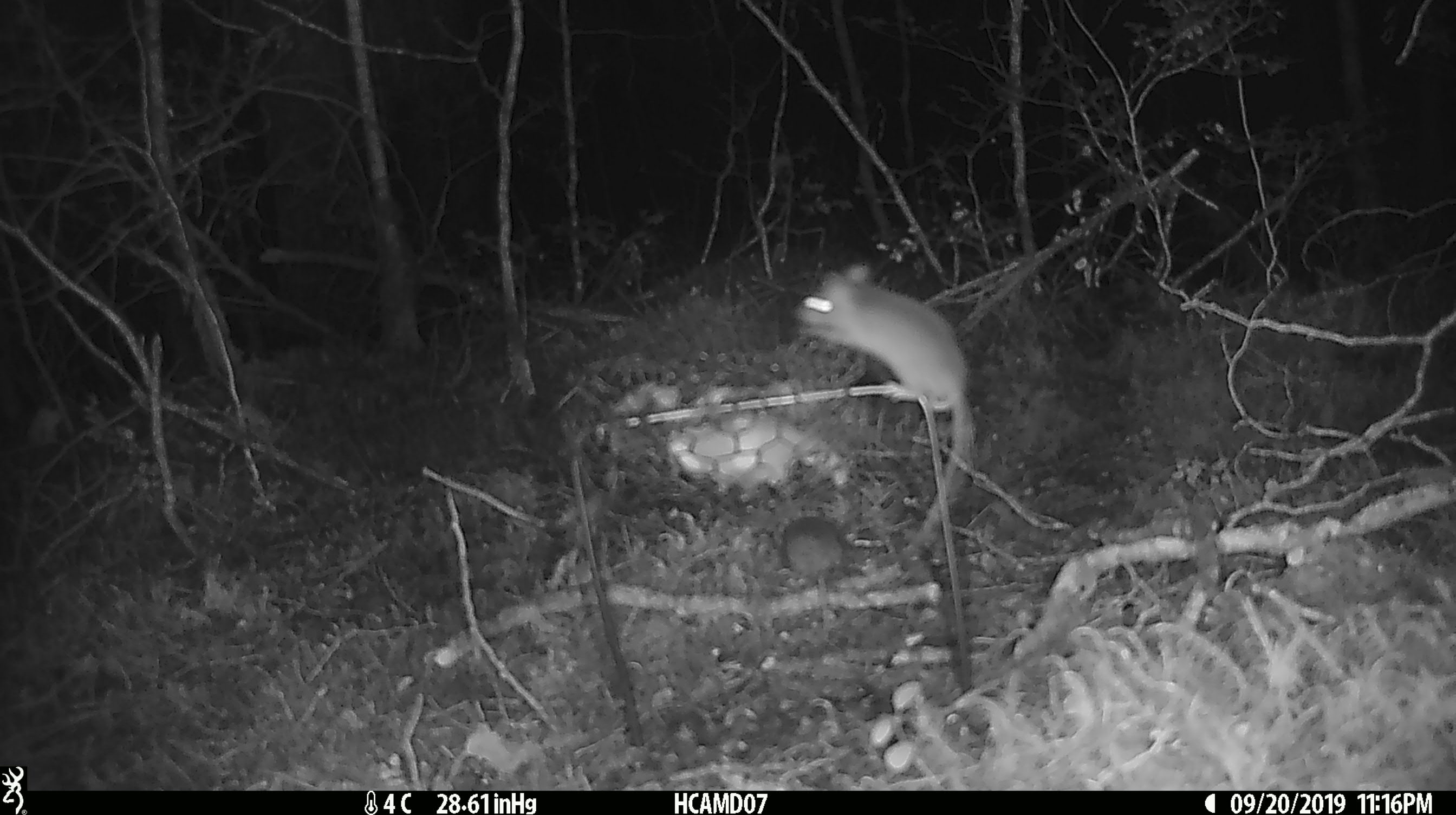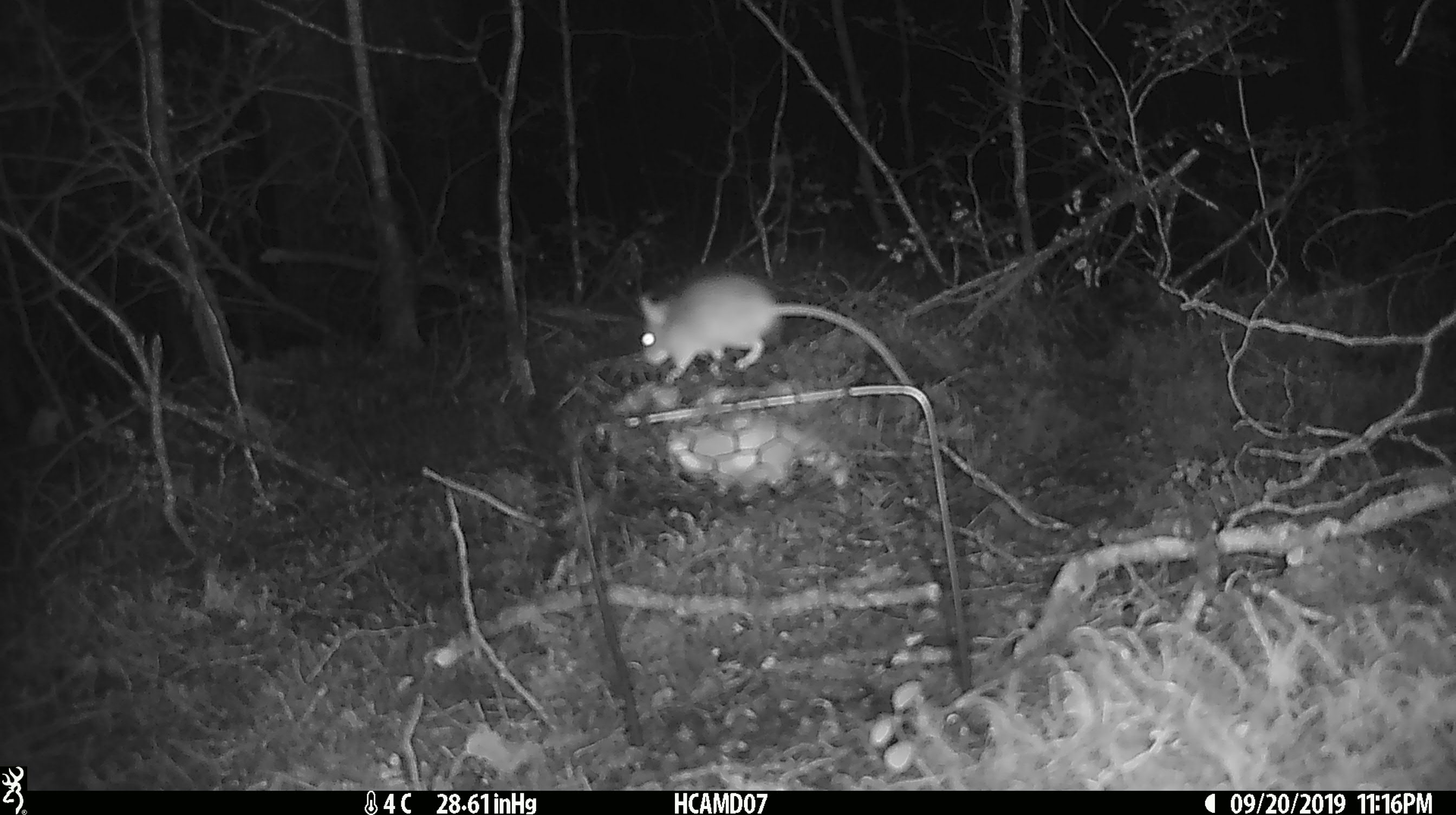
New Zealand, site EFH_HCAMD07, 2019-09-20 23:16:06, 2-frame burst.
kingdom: Animalia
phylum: Chordata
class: Mammalia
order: Rodentia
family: Muridae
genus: Mus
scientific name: Mus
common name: mouse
Mouse (Mus).